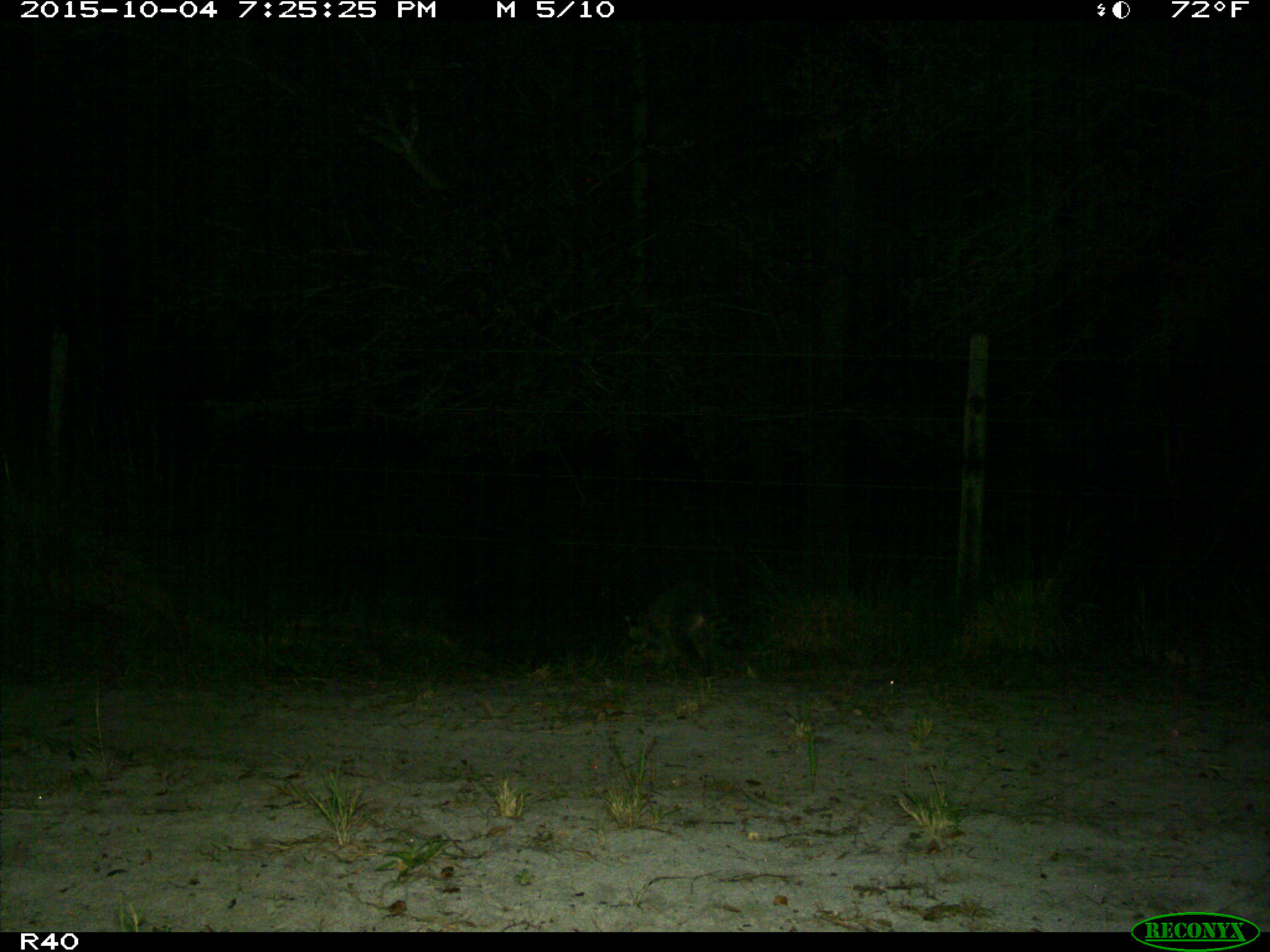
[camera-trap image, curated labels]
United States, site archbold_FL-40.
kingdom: Animalia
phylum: Chordata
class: Mammalia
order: Carnivora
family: Procyonidae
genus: Procyon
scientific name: Procyon lotor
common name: common raccoon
Procyon lotor (common raccoon).